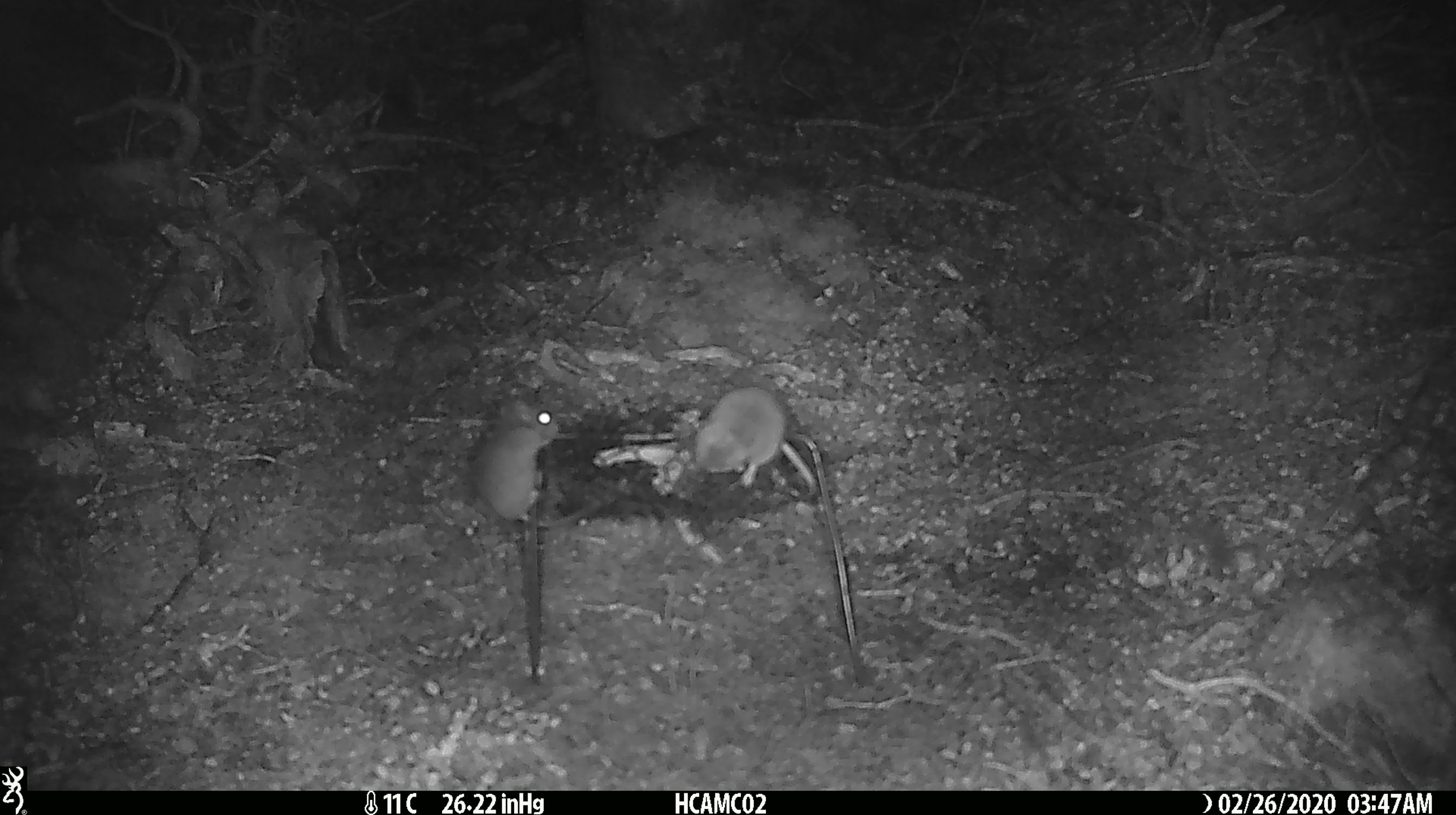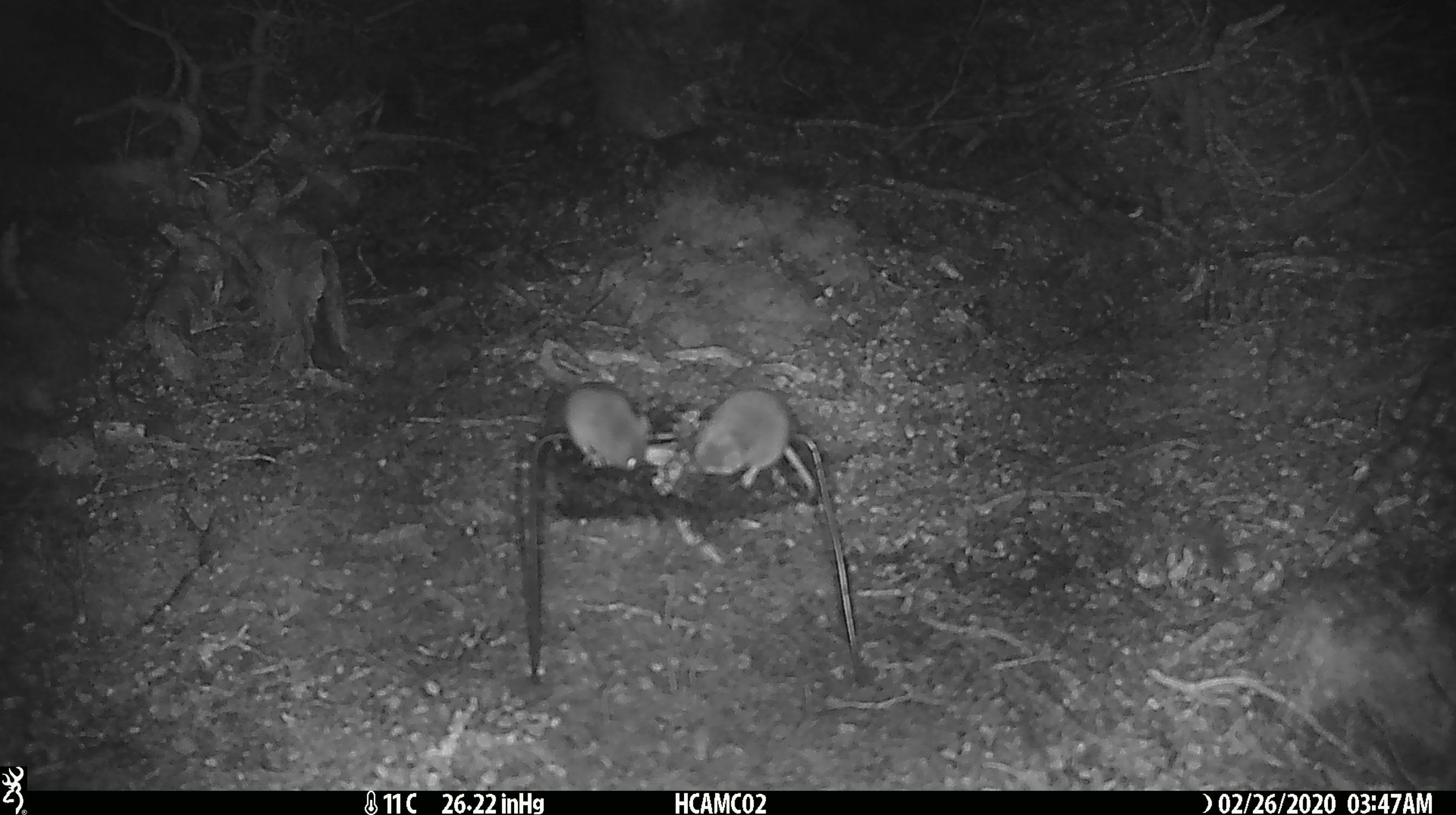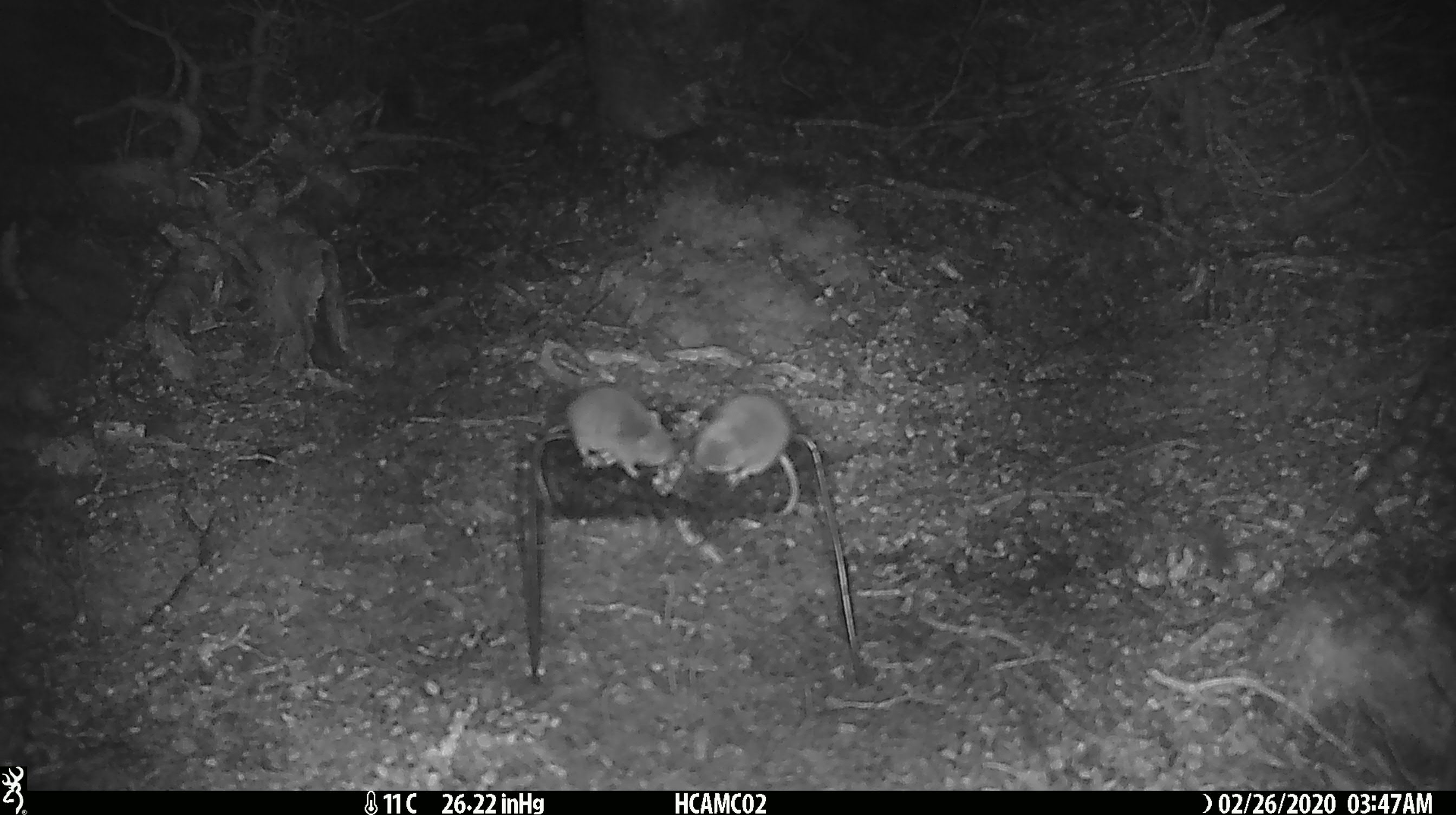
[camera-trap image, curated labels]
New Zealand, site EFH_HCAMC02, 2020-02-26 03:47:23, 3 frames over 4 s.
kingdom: Animalia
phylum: Chordata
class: Mammalia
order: Rodentia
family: Muridae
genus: Mus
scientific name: Mus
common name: mouse